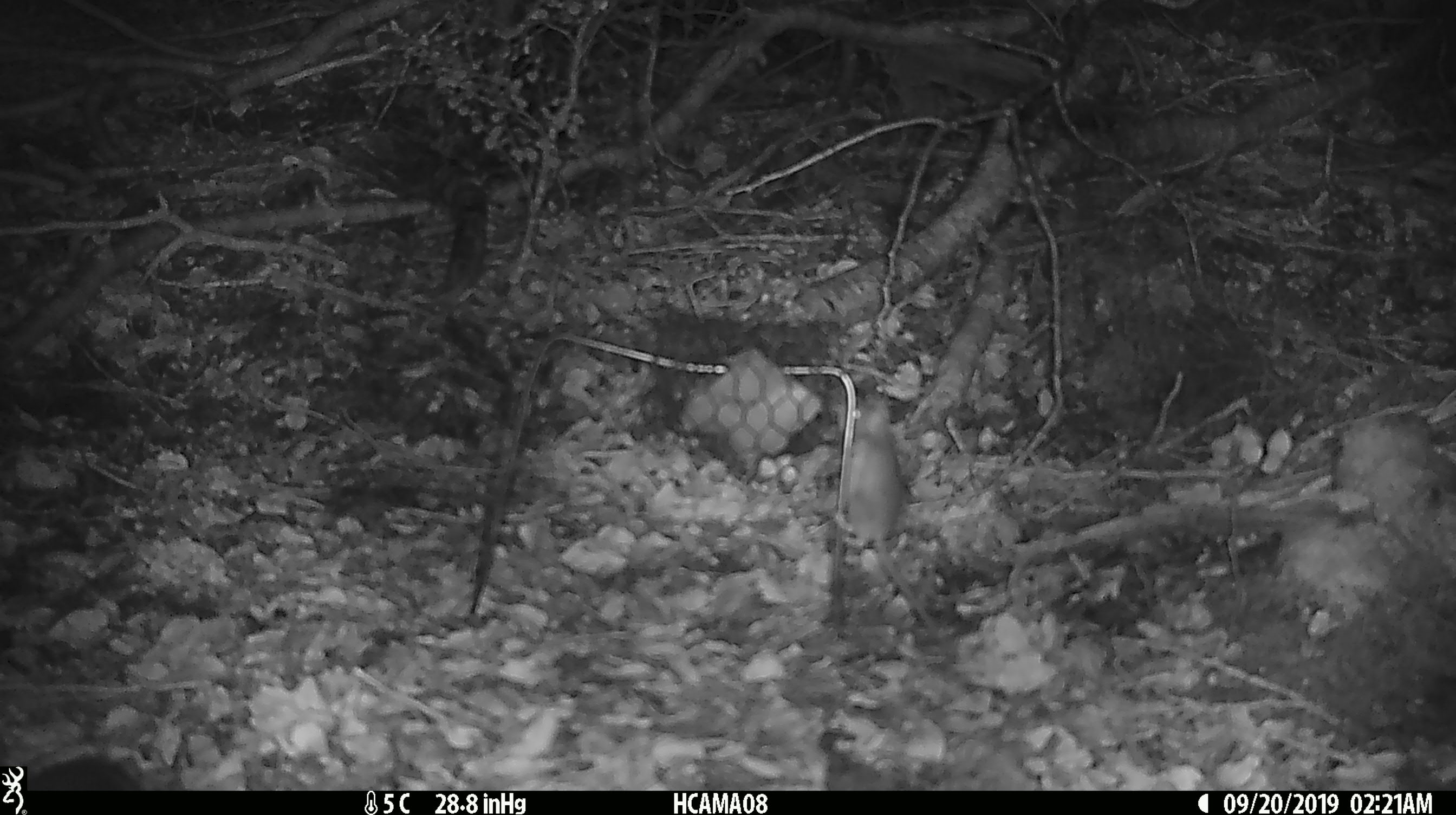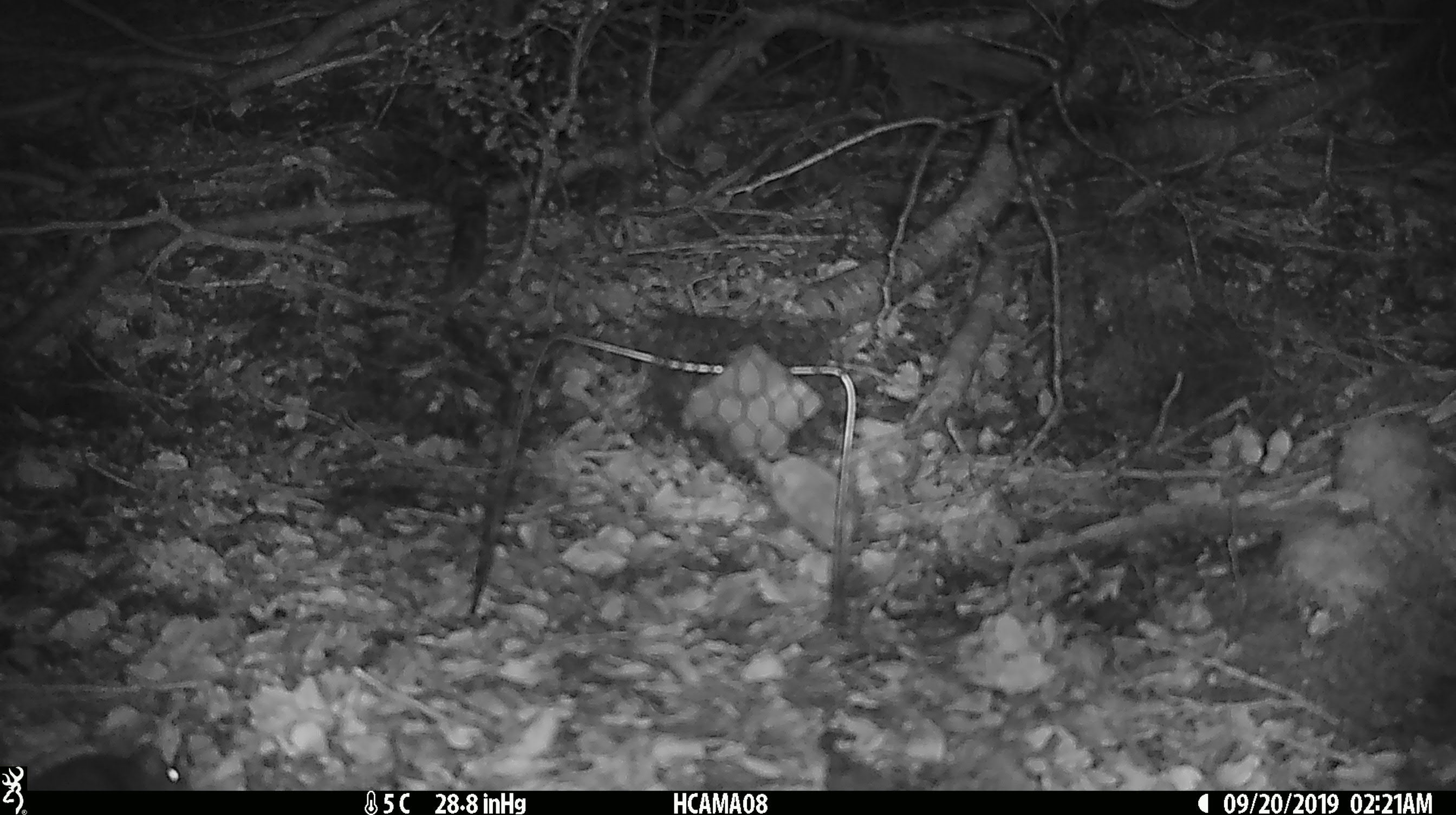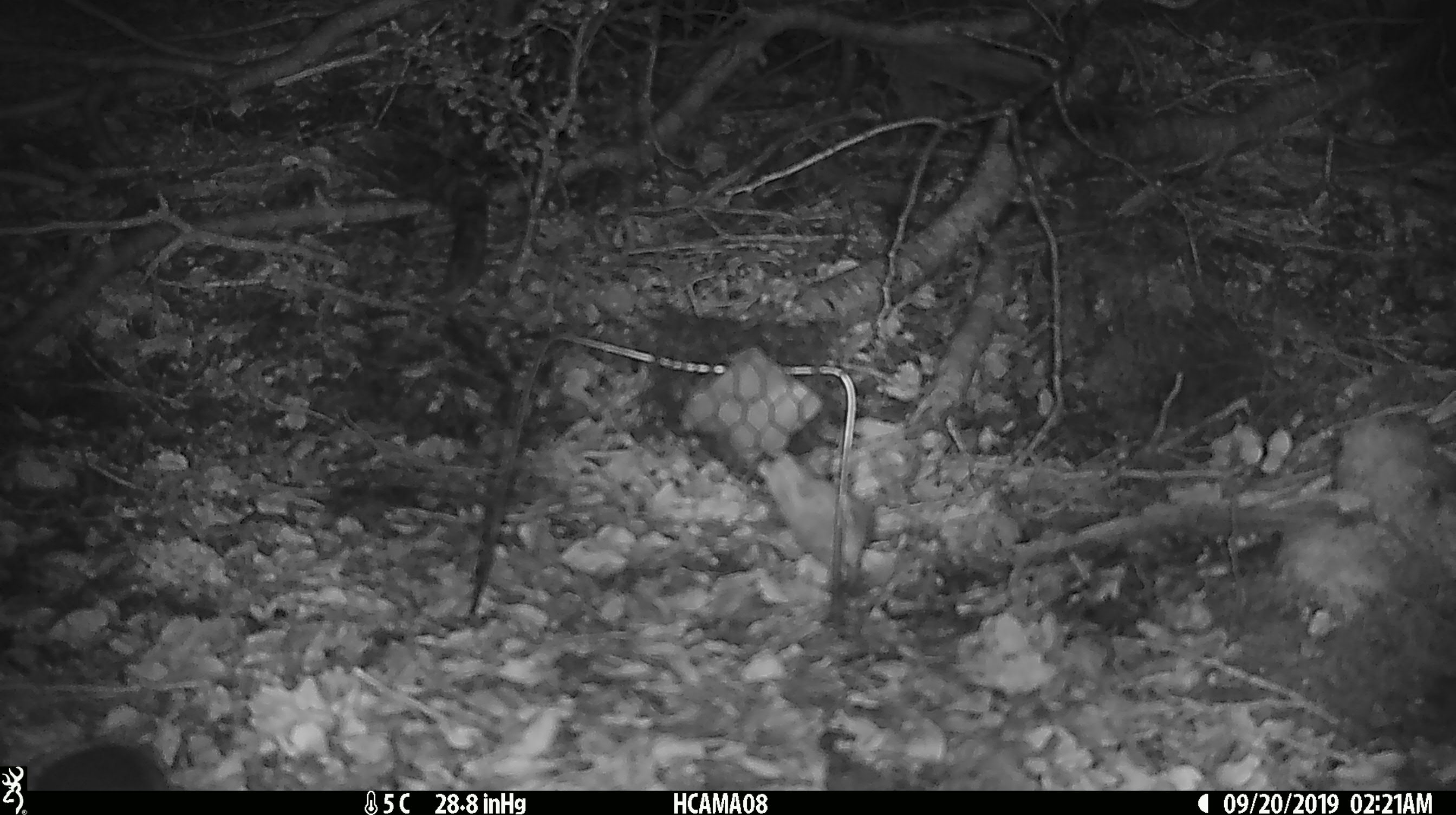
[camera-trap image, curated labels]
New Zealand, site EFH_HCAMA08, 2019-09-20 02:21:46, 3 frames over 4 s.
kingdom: Animalia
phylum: Chordata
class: Mammalia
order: Rodentia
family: Muridae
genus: Mus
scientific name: Mus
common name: mouse